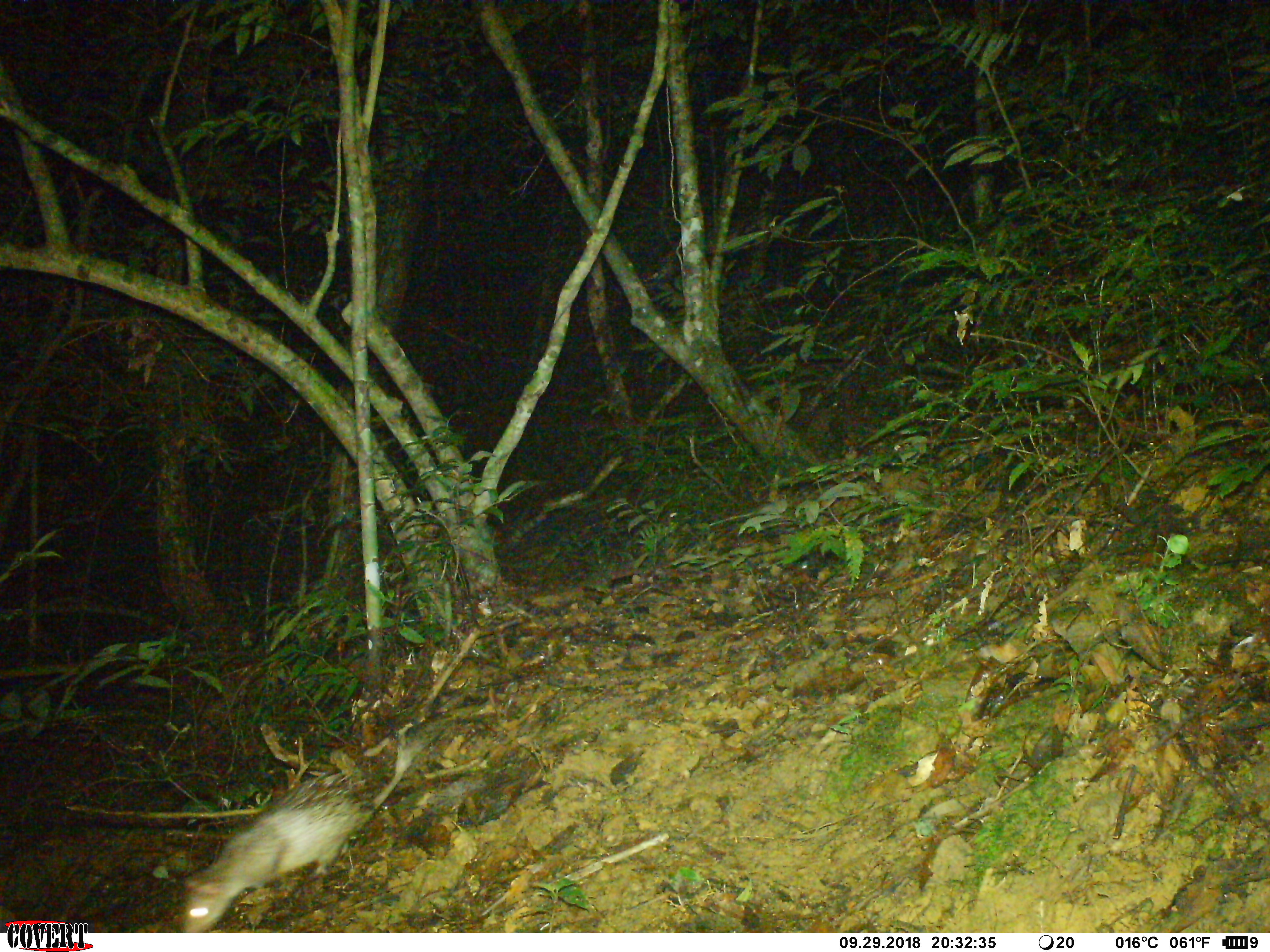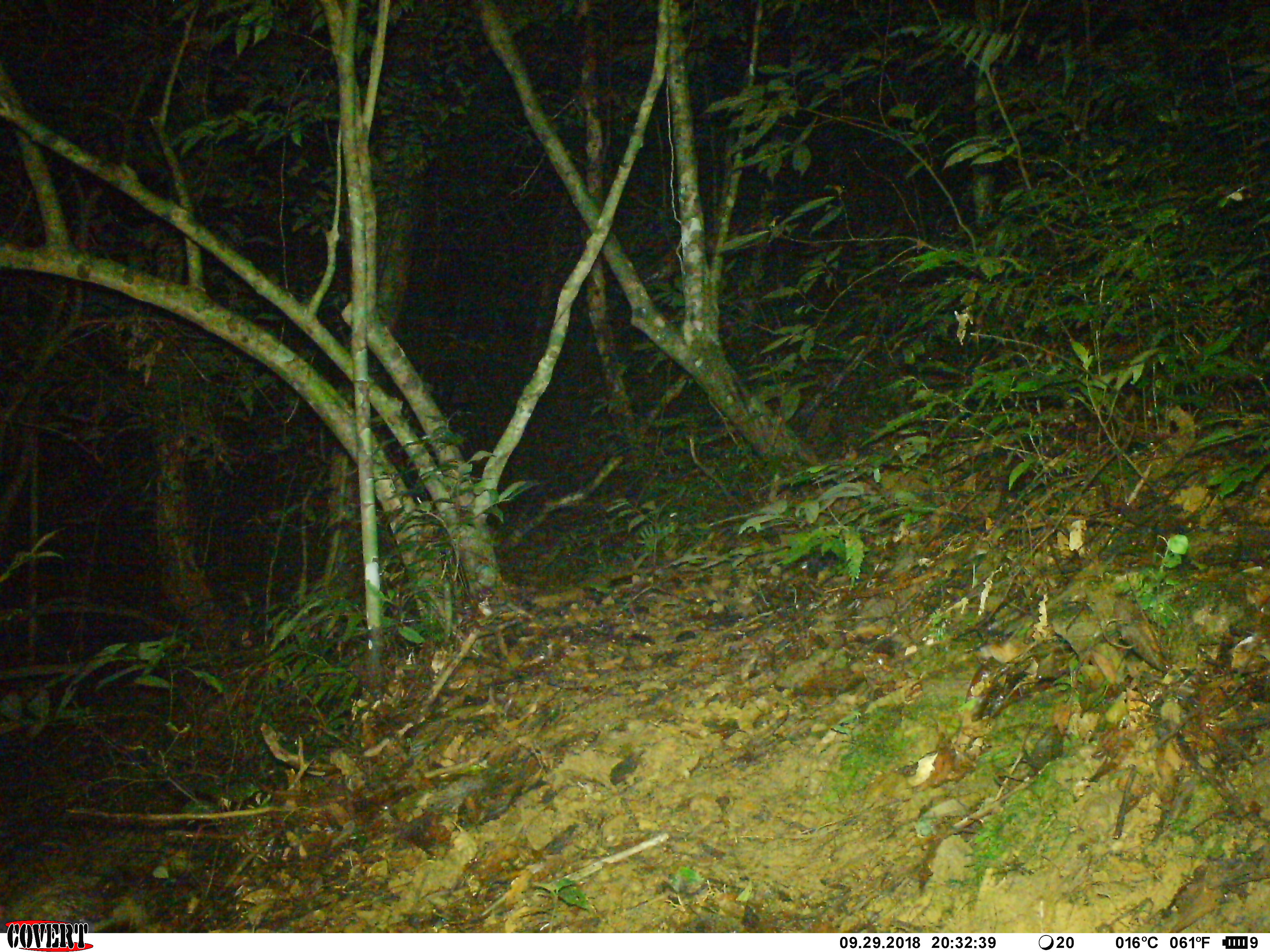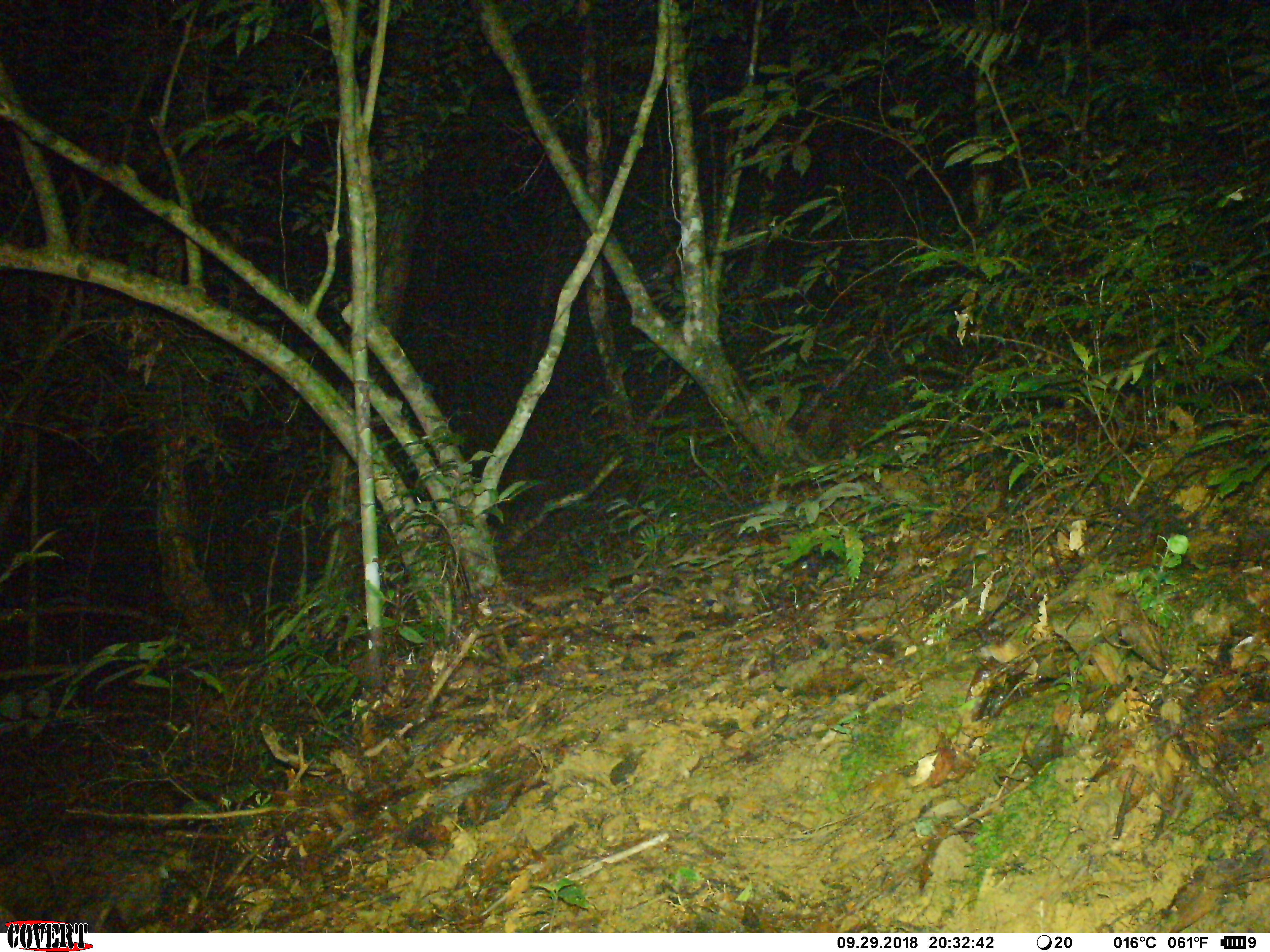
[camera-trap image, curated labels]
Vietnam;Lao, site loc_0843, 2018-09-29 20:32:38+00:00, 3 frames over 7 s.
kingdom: Animalia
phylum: Chordata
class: Mammalia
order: Rodentia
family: Hystricidae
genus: Atherurus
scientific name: Atherurus macrourus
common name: asiatic brush-tailed porcupine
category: asiatic brush tailed porcupine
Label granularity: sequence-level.